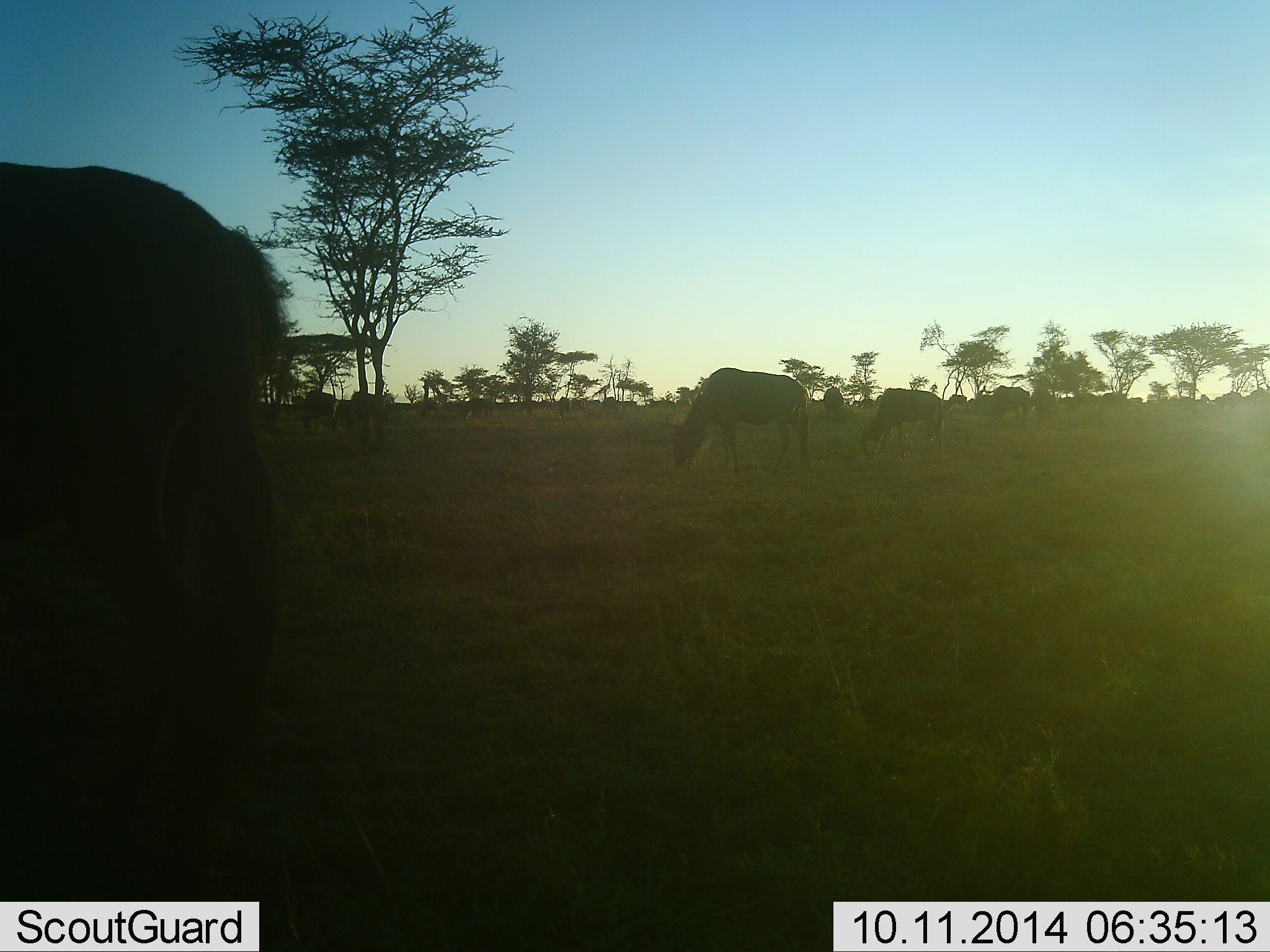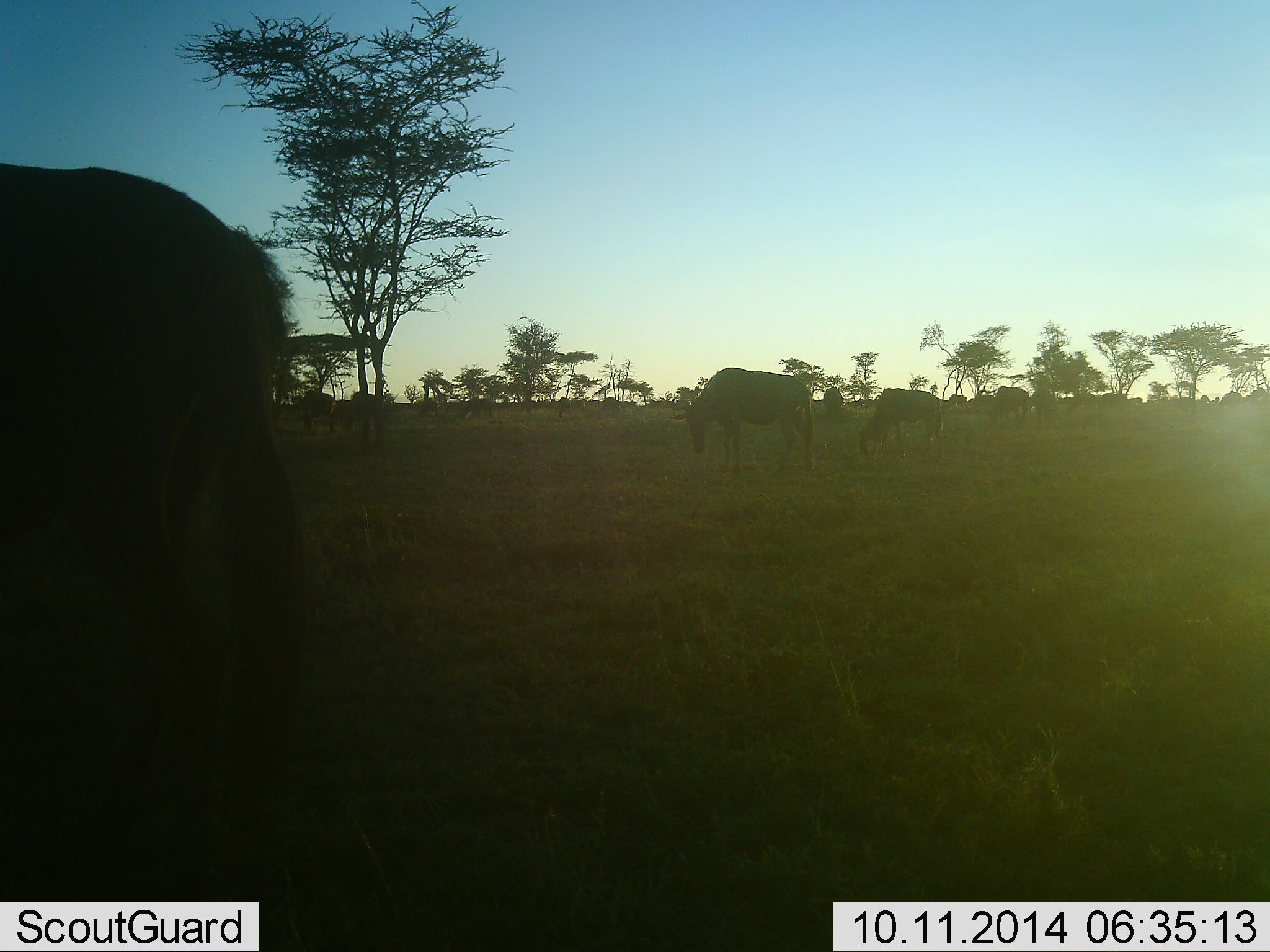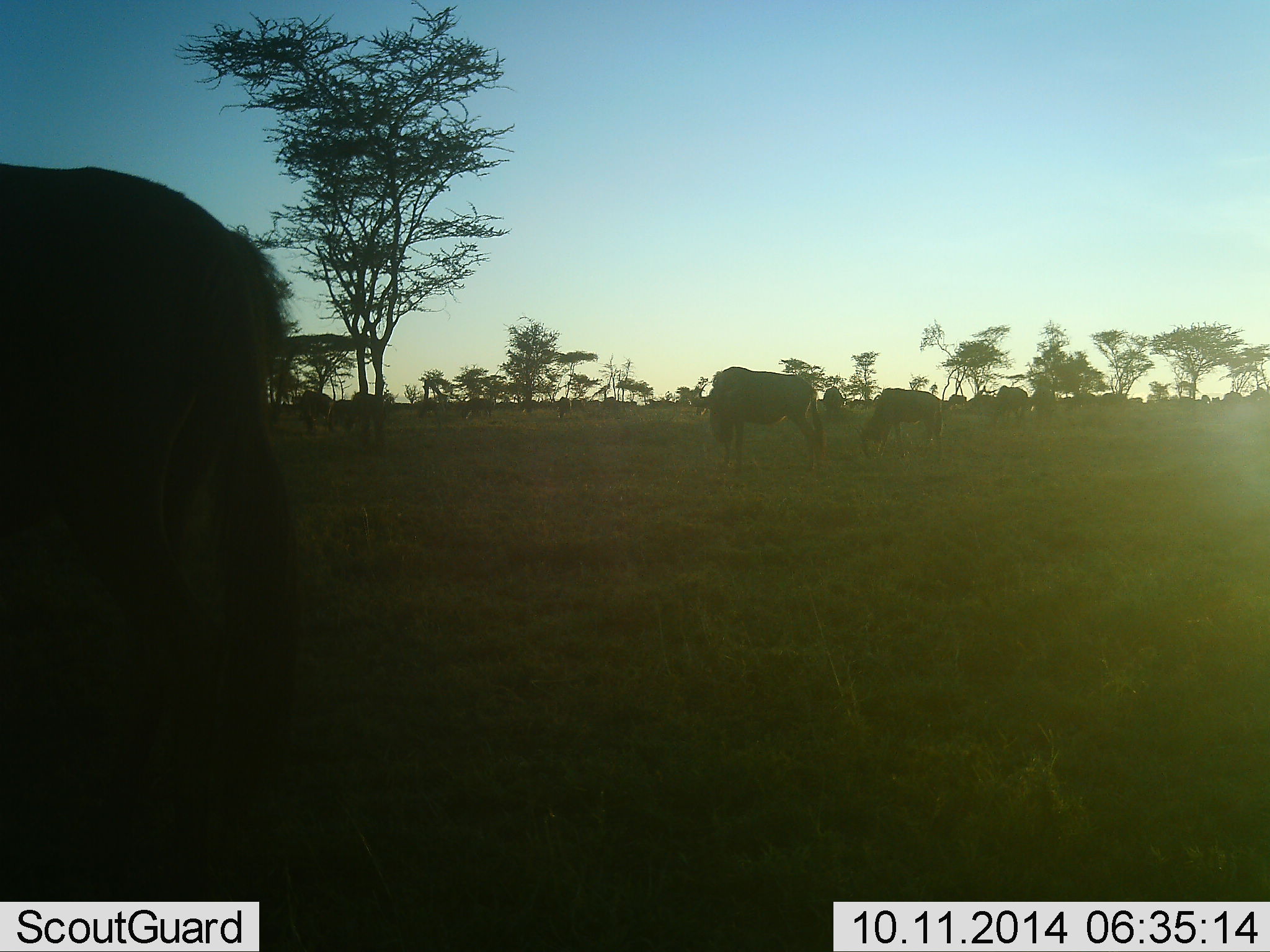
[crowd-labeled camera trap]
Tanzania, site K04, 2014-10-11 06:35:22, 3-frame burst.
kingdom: Animalia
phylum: Chordata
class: Mammalia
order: Artiodactyla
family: Bovidae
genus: Connochaetes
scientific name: Connochaetes taurinus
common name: blue wildebeest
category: wildebeest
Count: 10.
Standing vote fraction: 20%.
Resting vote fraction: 0%.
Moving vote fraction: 20%.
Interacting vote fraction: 0%.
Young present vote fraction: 0%.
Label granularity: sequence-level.